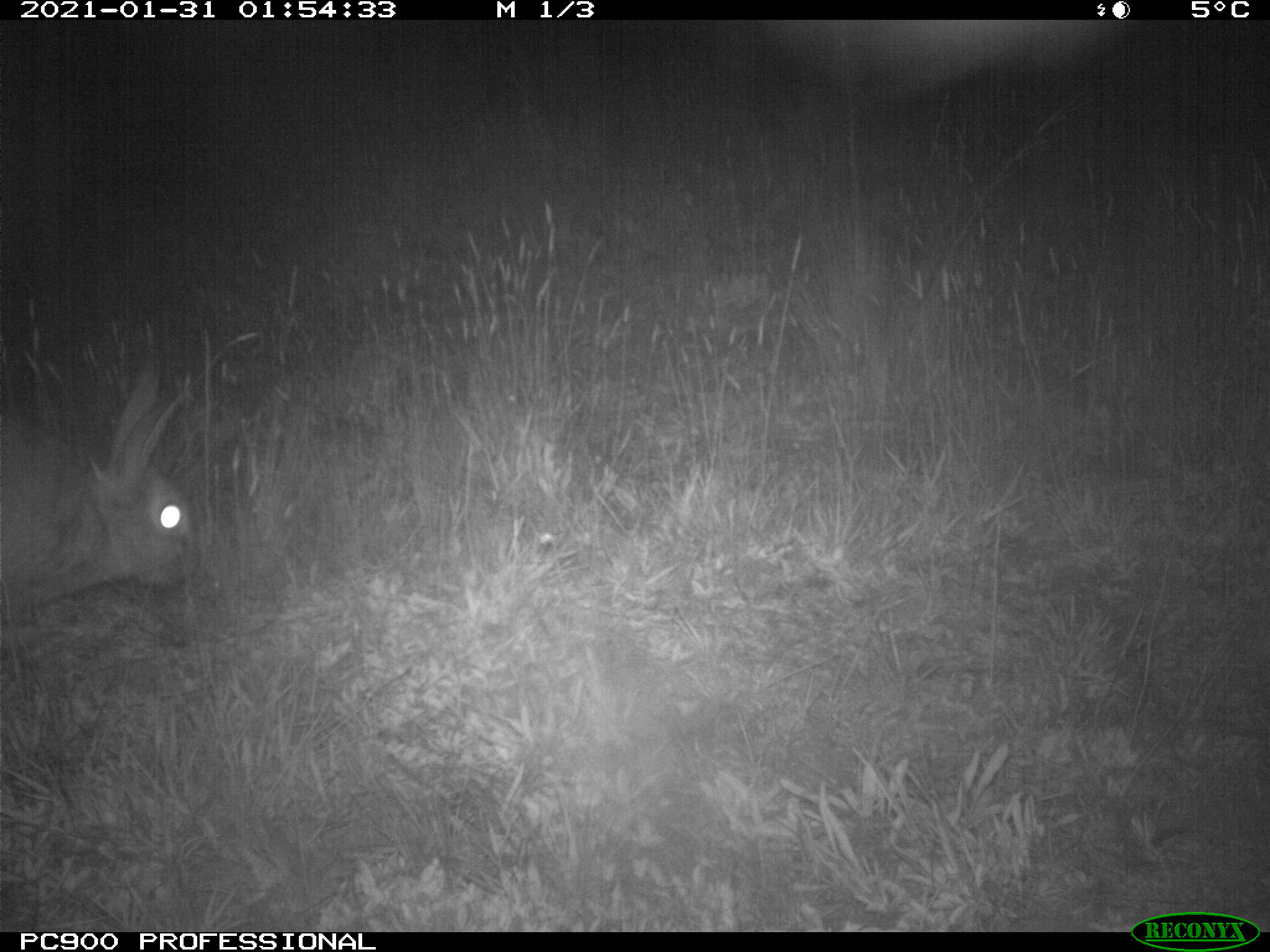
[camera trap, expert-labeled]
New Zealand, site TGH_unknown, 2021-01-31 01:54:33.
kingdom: Animalia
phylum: Chordata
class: Mammalia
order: Lagomorpha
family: Leporidae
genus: Oryctolagus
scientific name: Oryctolagus cuniculus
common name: european rabbit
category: rabbit